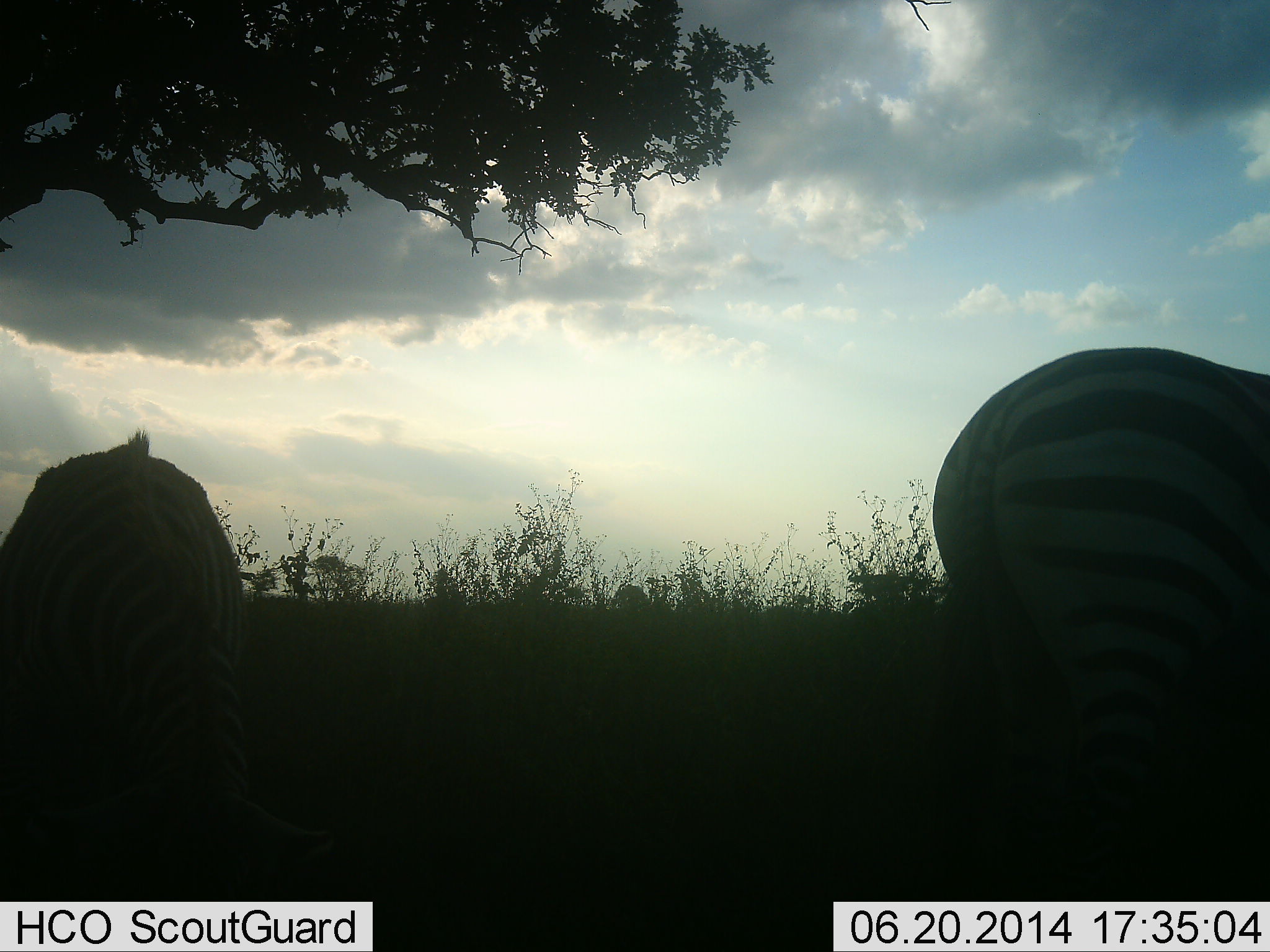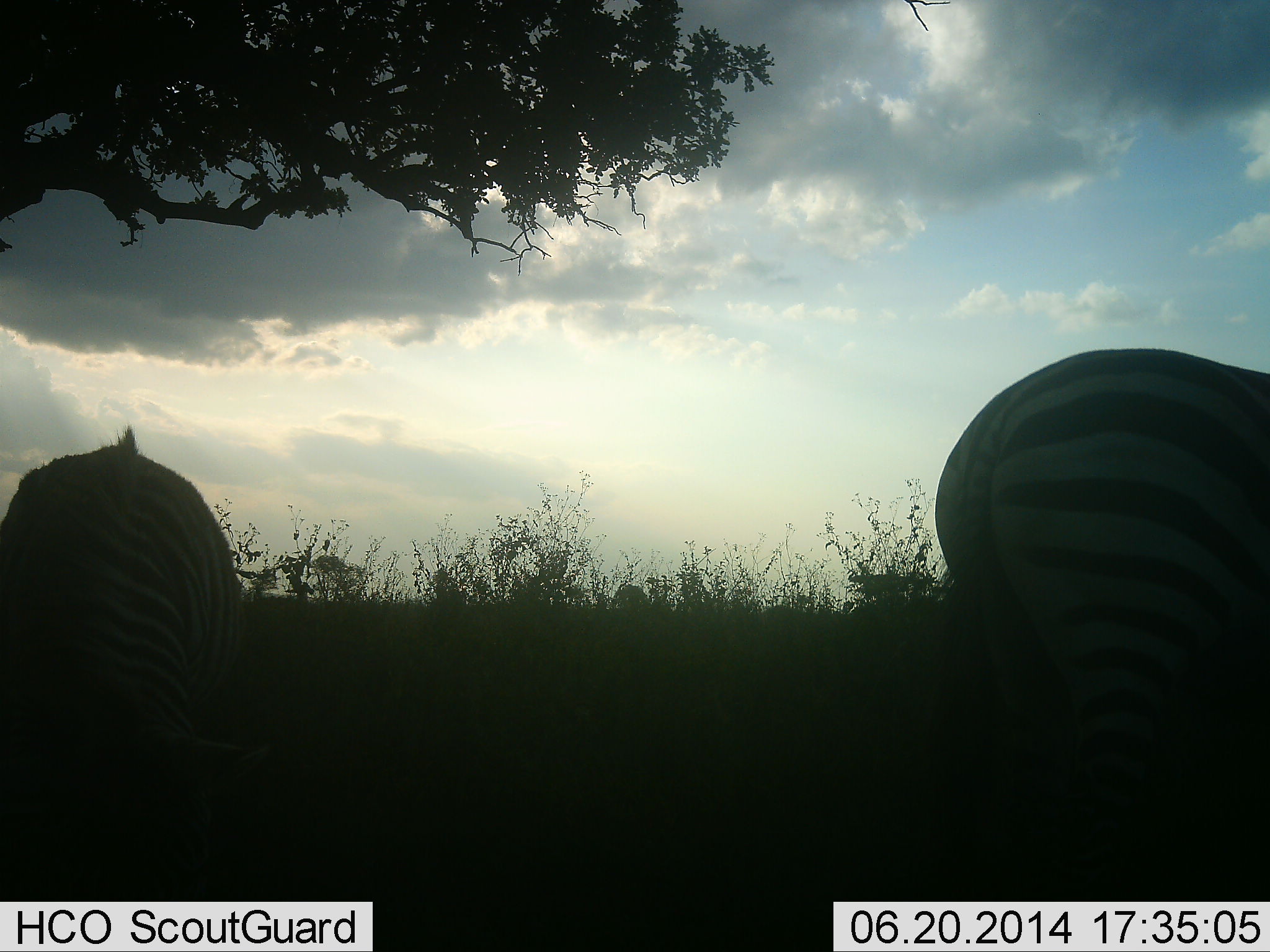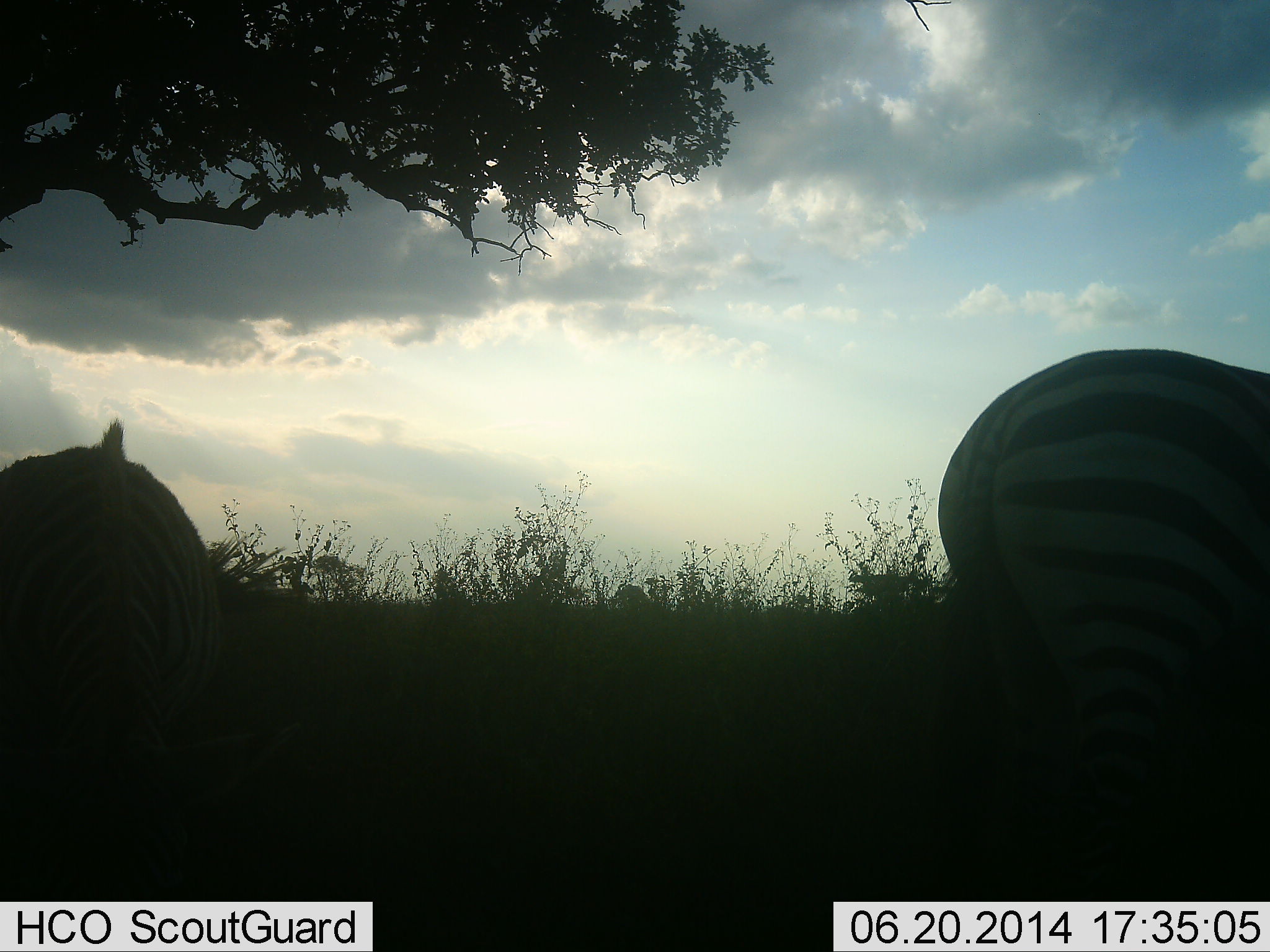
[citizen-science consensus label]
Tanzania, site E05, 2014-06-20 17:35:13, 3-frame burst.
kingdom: Animalia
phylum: Chordata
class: Mammalia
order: Perissodactyla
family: Equidae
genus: Equus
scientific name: Equus quagga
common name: plains zebra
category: zebra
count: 2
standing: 45%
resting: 0%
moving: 0%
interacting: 0%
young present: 0%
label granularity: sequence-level